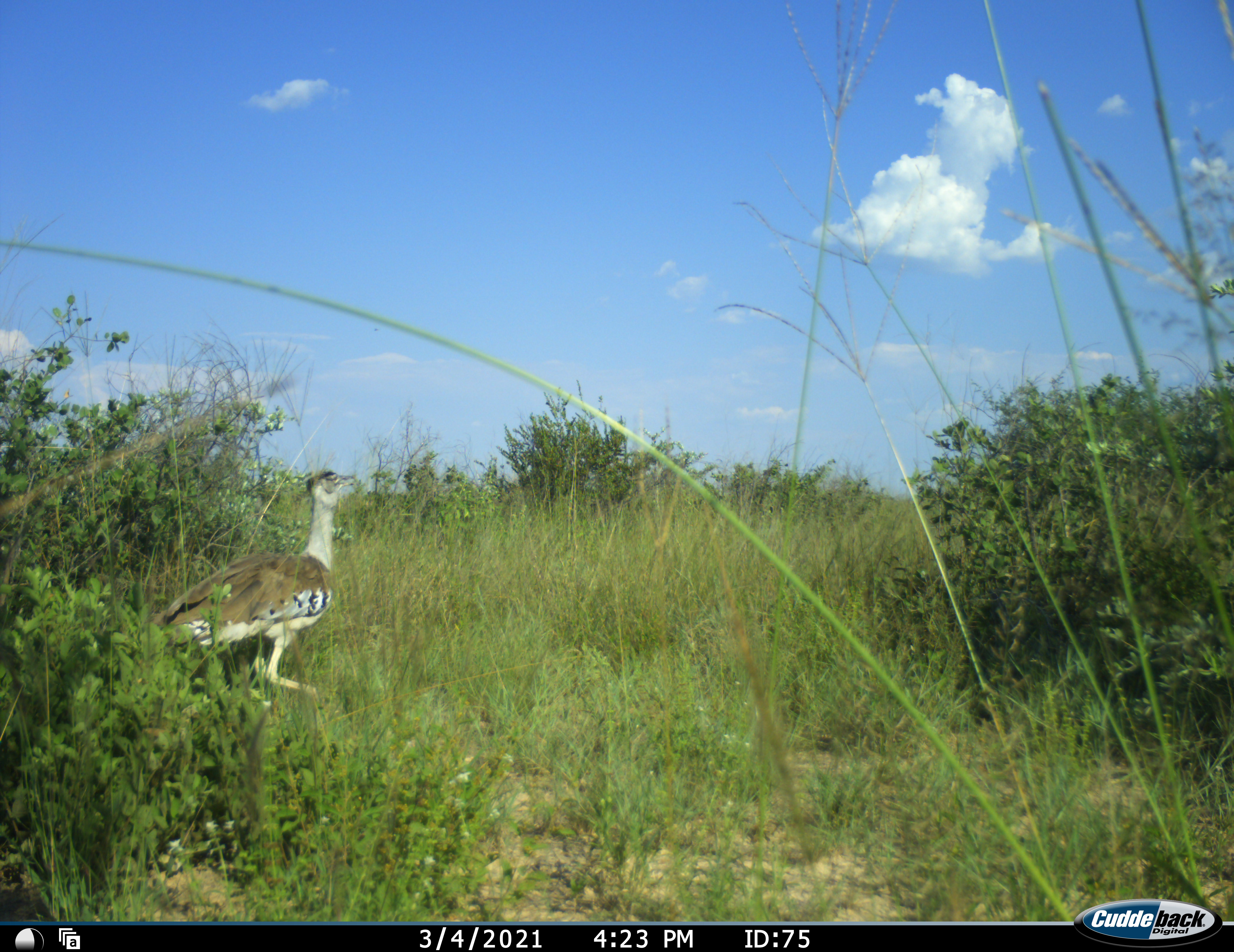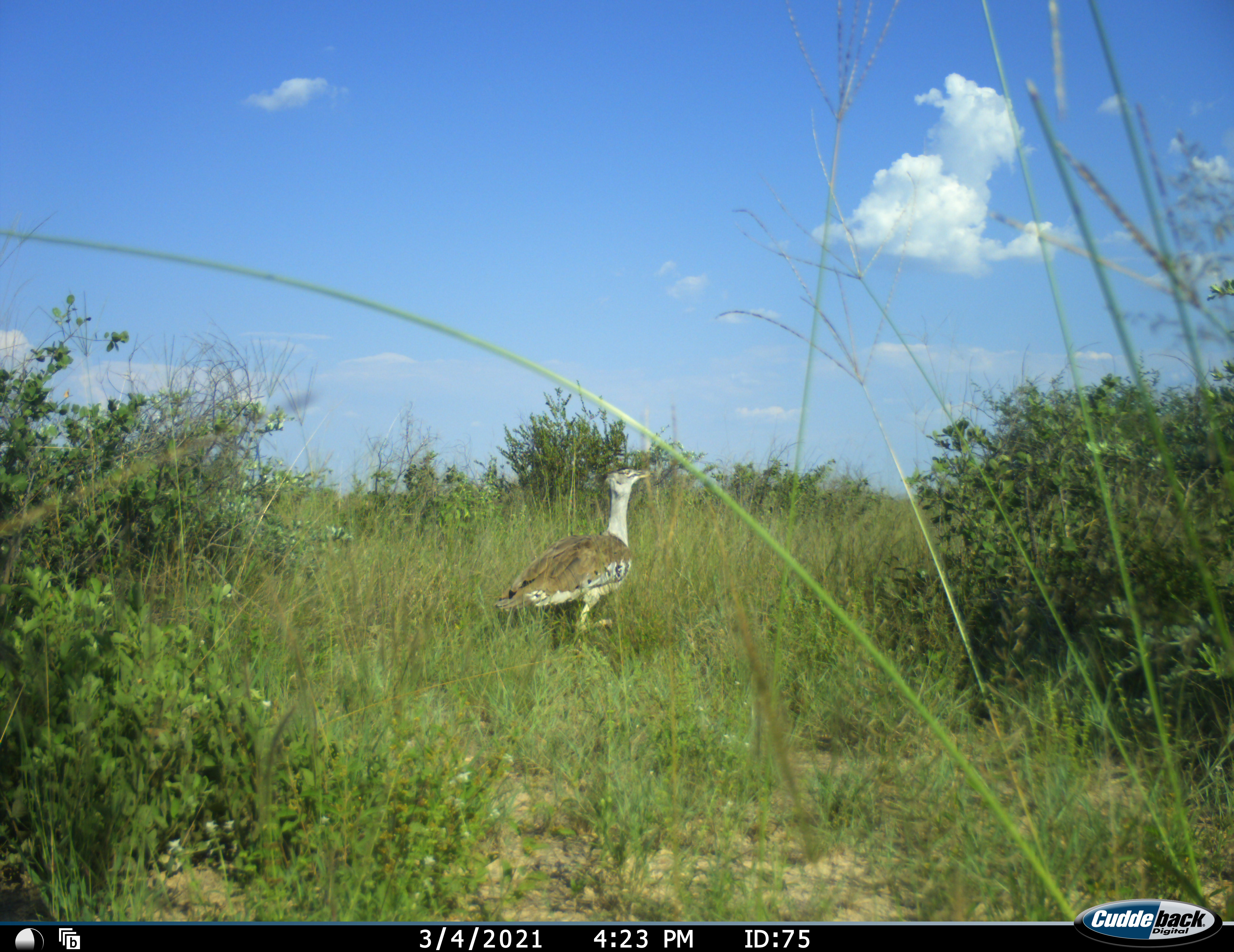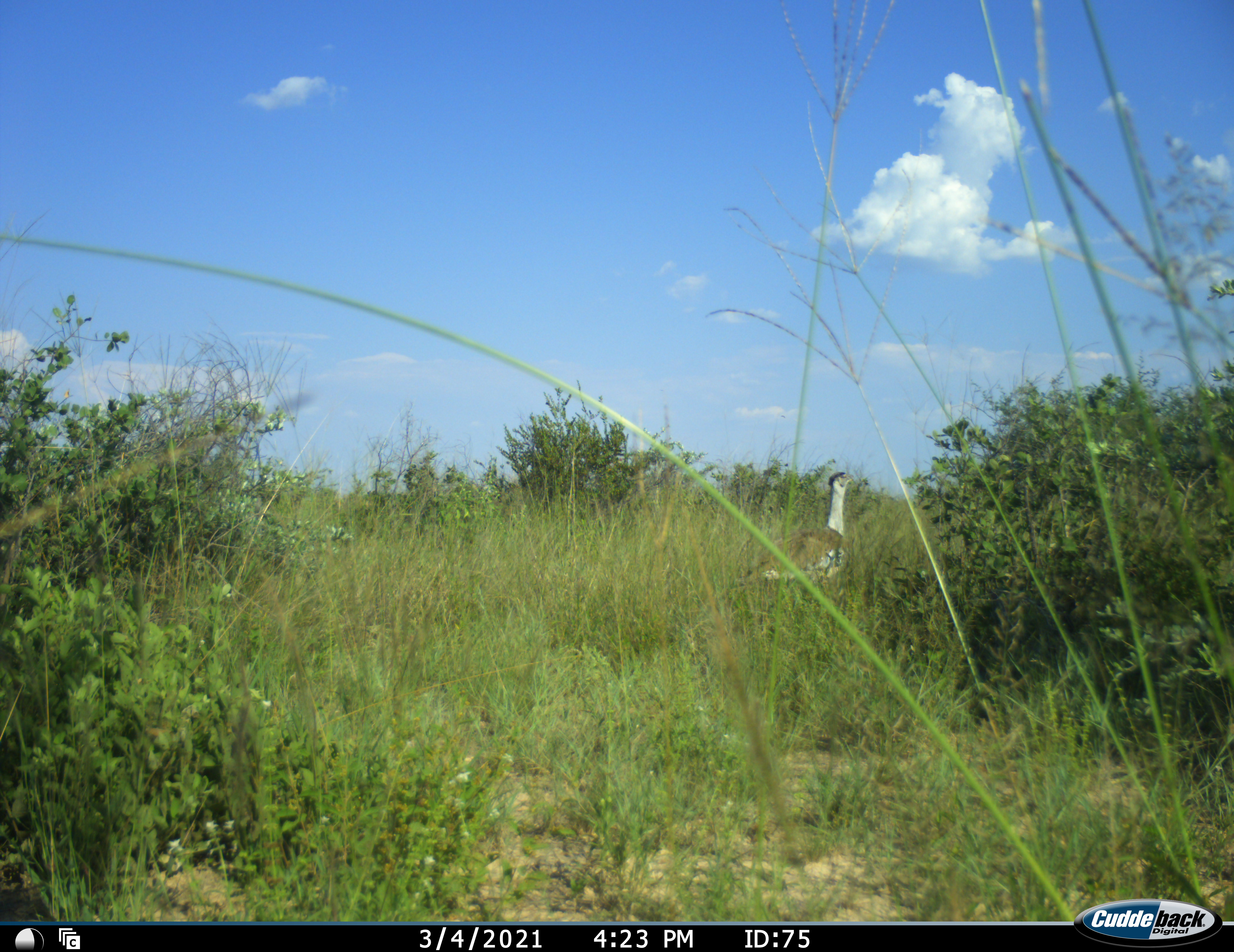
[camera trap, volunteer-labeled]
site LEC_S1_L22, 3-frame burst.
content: unidentified animal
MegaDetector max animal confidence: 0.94